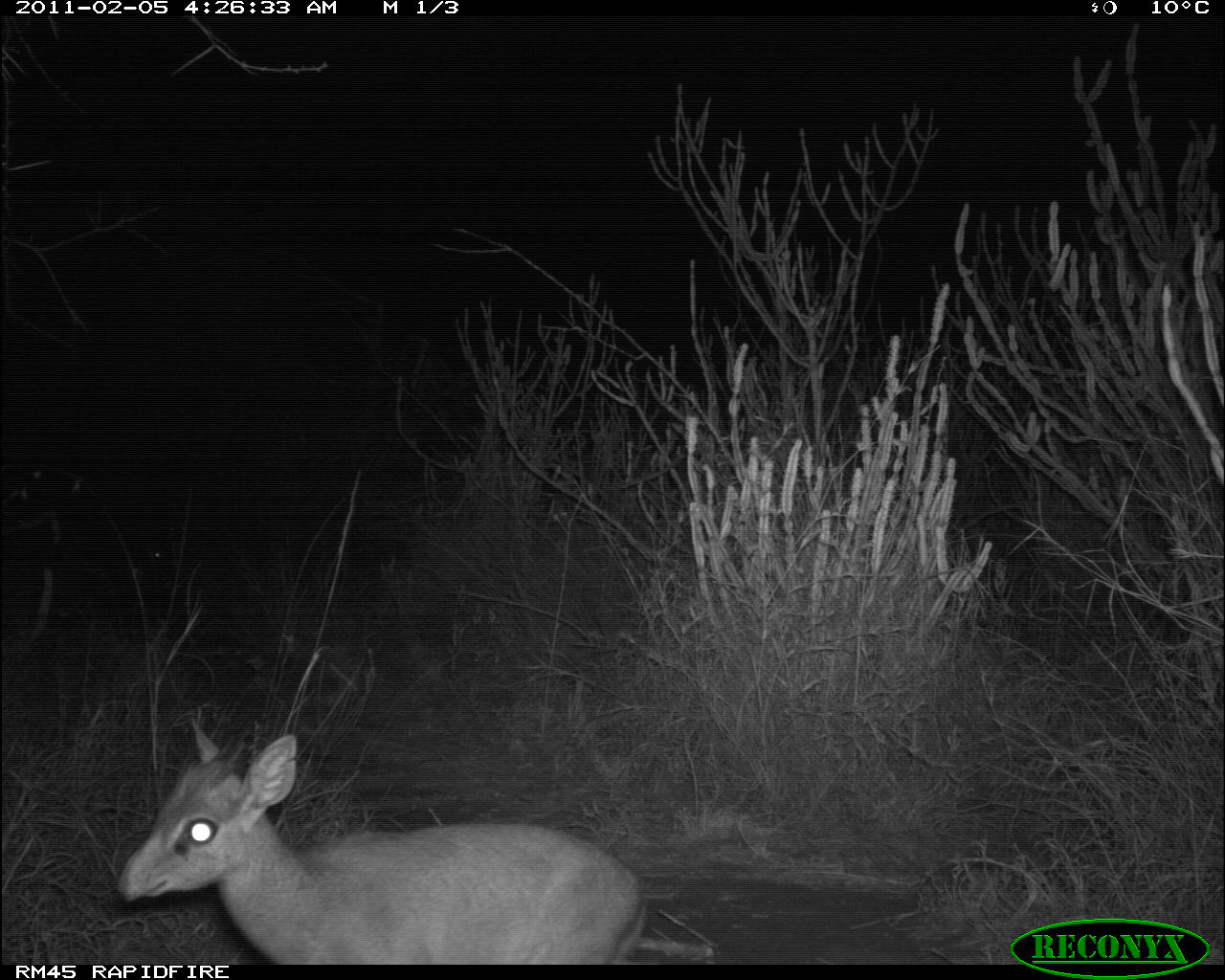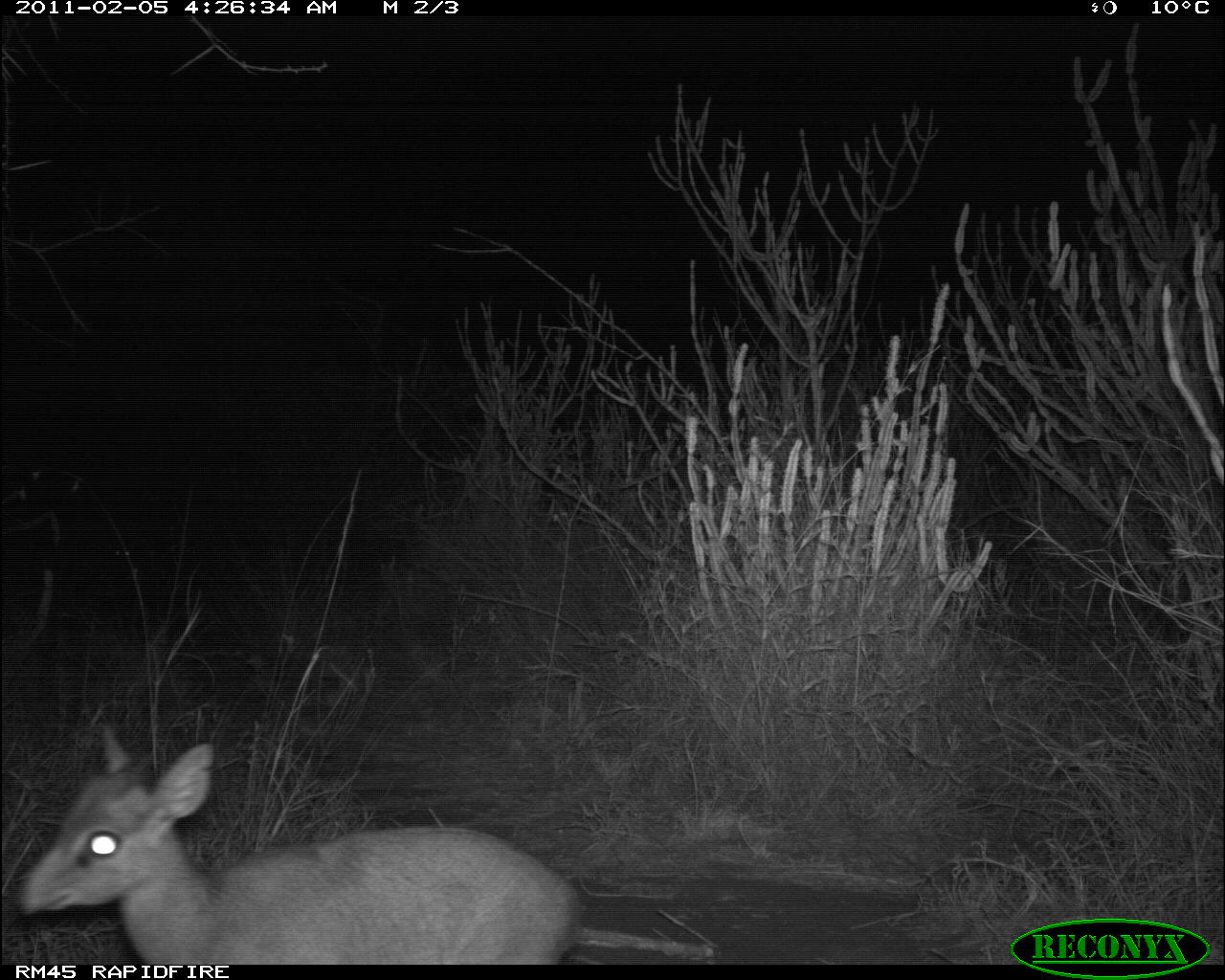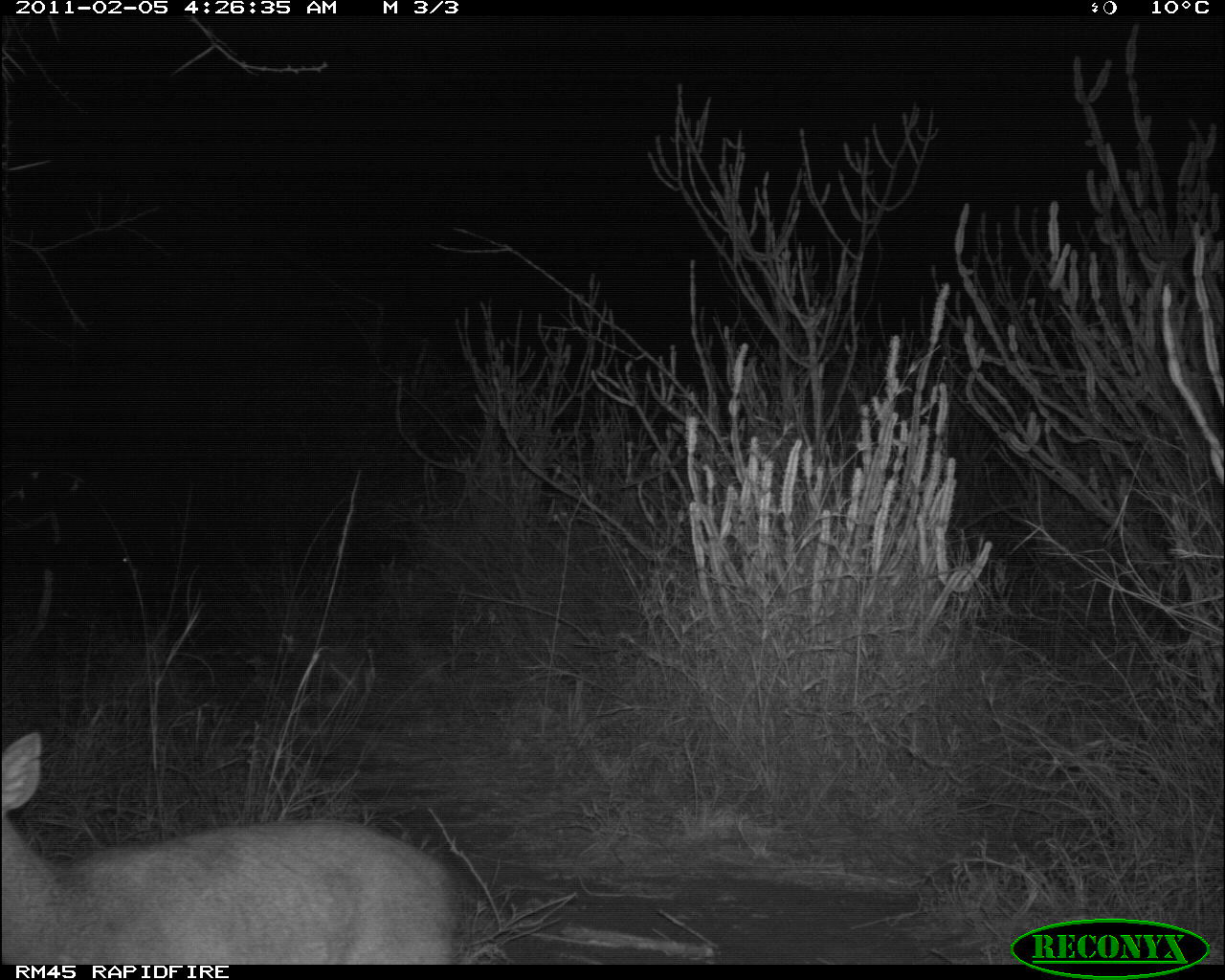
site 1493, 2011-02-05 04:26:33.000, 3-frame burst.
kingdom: Animalia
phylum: Chordata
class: Mammalia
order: Artiodactyla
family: Bovidae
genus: Madoqua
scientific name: Madoqua guentheri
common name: günther's dik-dik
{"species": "Madoqua guentheri (günther's dik-dik)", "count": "1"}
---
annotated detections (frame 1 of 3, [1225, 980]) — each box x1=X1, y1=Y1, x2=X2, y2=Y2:
madoqua guentheri: x1=112, y1=713, x2=649, y2=963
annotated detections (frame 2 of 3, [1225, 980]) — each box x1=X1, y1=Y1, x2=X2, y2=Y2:
madoqua guentheri: x1=9, y1=721, x2=584, y2=961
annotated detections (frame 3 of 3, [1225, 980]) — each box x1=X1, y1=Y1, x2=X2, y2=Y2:
madoqua guentheri: x1=1, y1=731, x2=461, y2=963